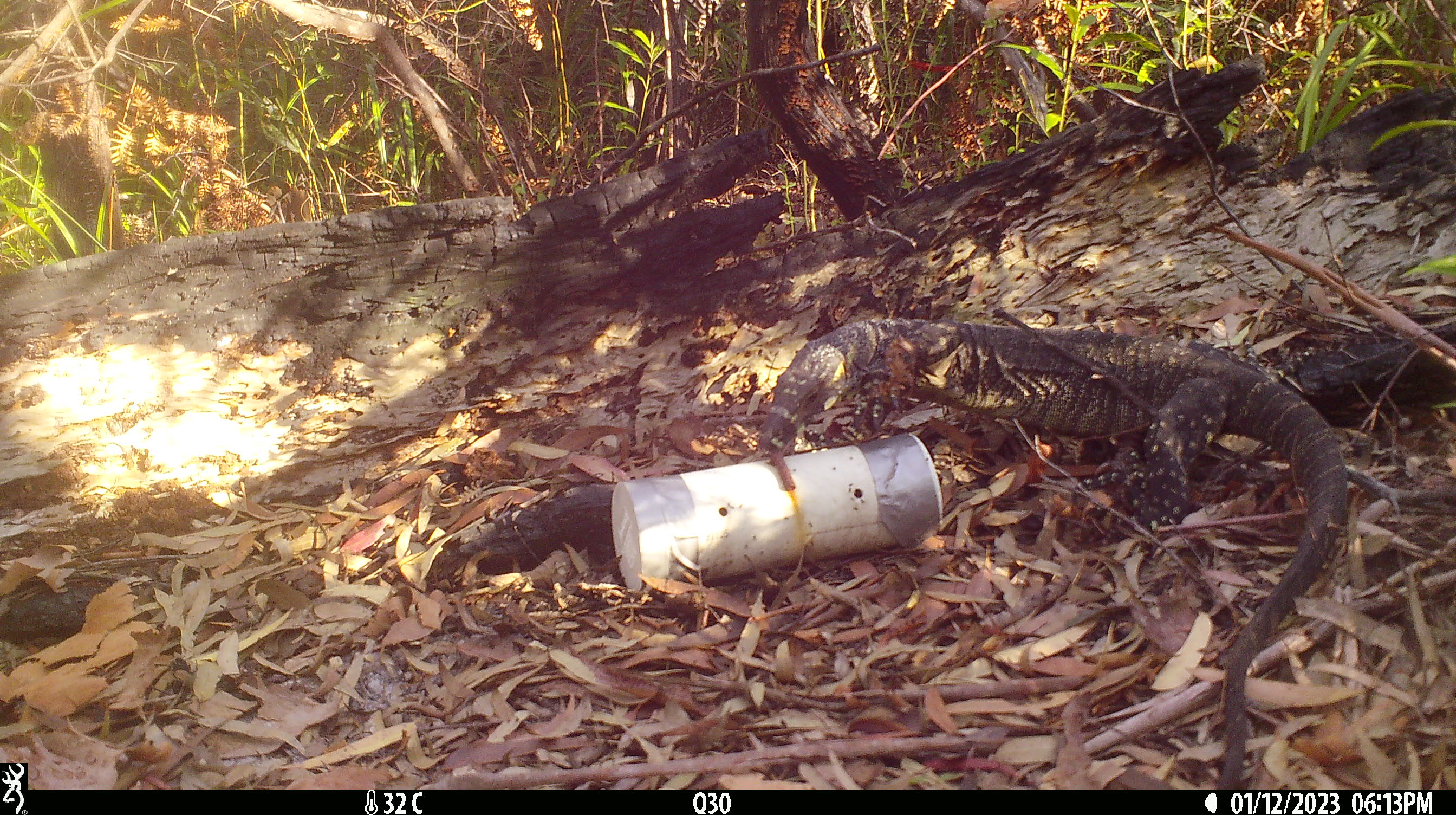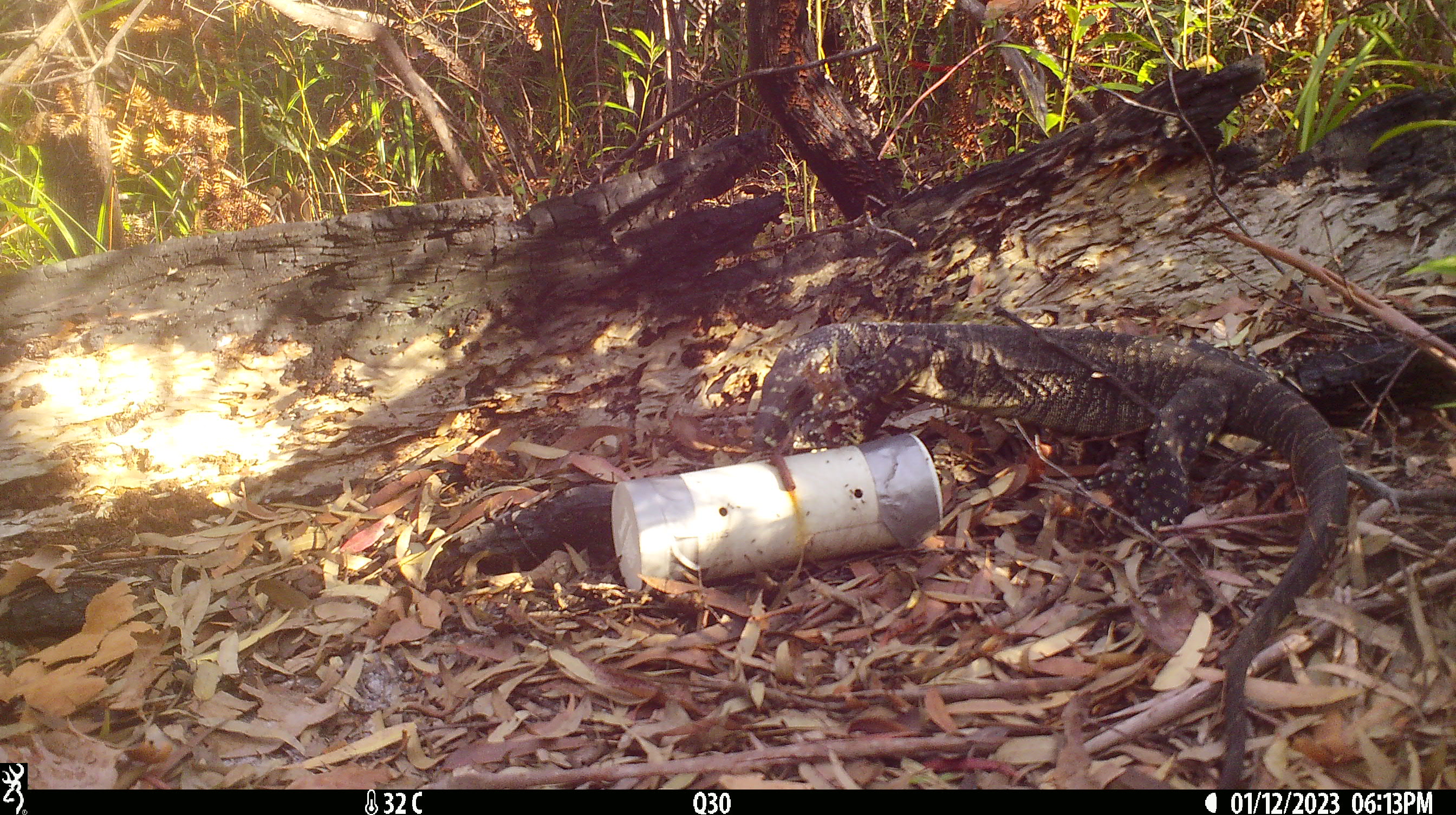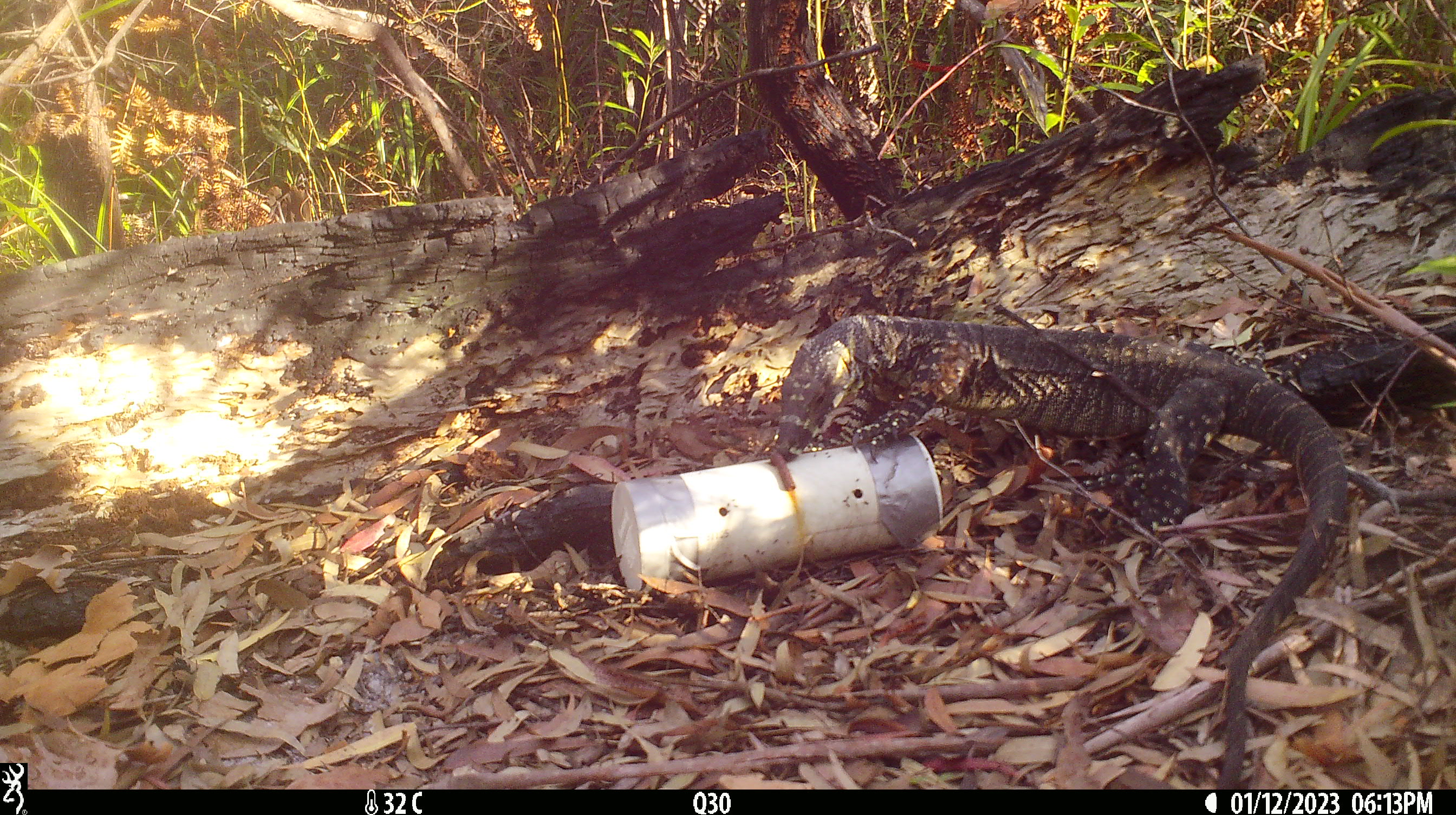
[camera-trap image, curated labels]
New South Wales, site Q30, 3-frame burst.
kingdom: Animalia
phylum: Chordata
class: Reptilia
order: Squamata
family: Varanidae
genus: Varanus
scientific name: Varanus varius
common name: lace monitor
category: goanna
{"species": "goanna (lace monitor) (Varanus varius)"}